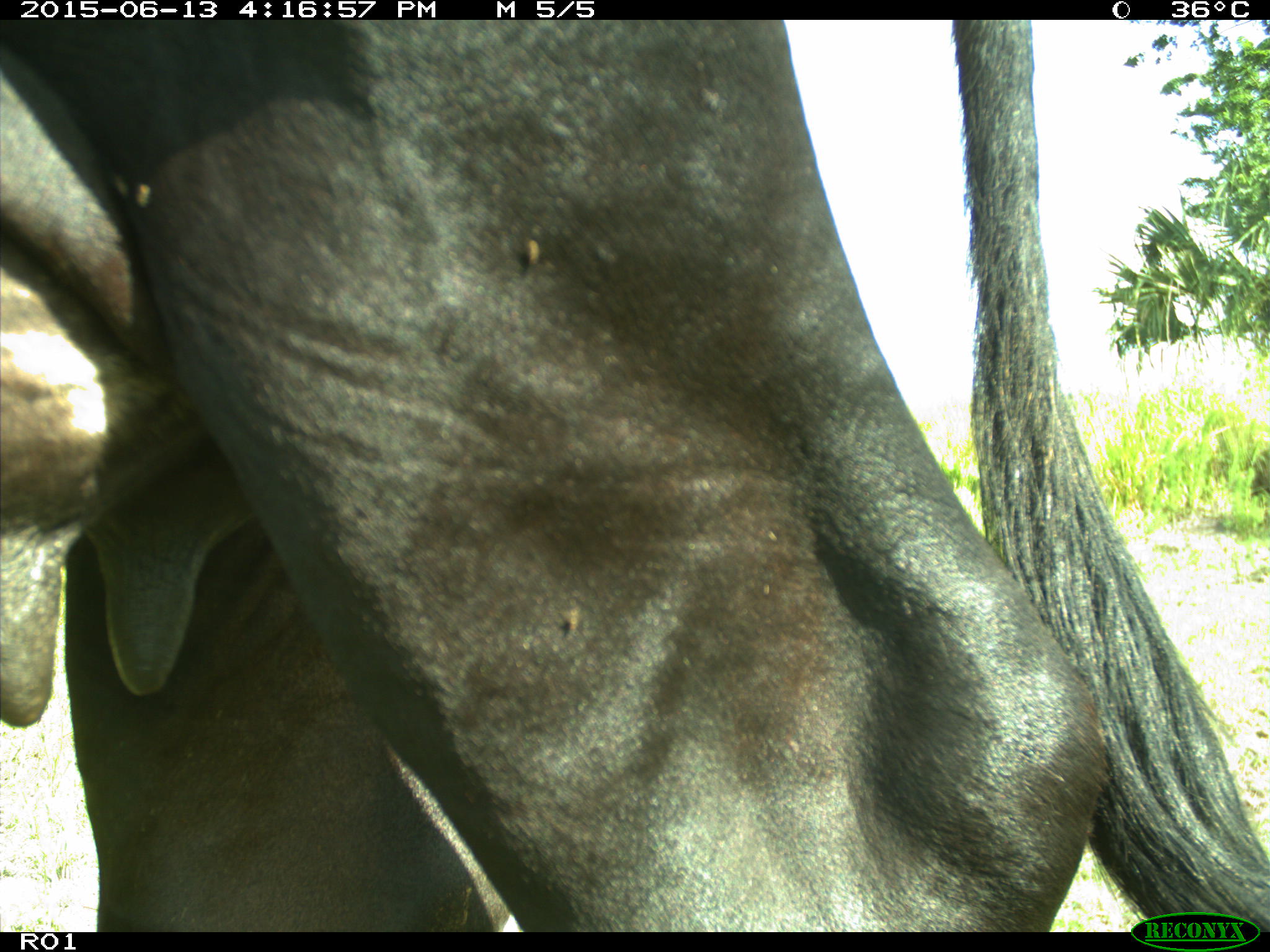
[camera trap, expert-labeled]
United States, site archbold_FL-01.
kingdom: Animalia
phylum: Chordata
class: Mammalia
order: Artiodactyla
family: Bovidae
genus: Bos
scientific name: Bos taurus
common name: domestic cow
Bos taurus (domestic cow).